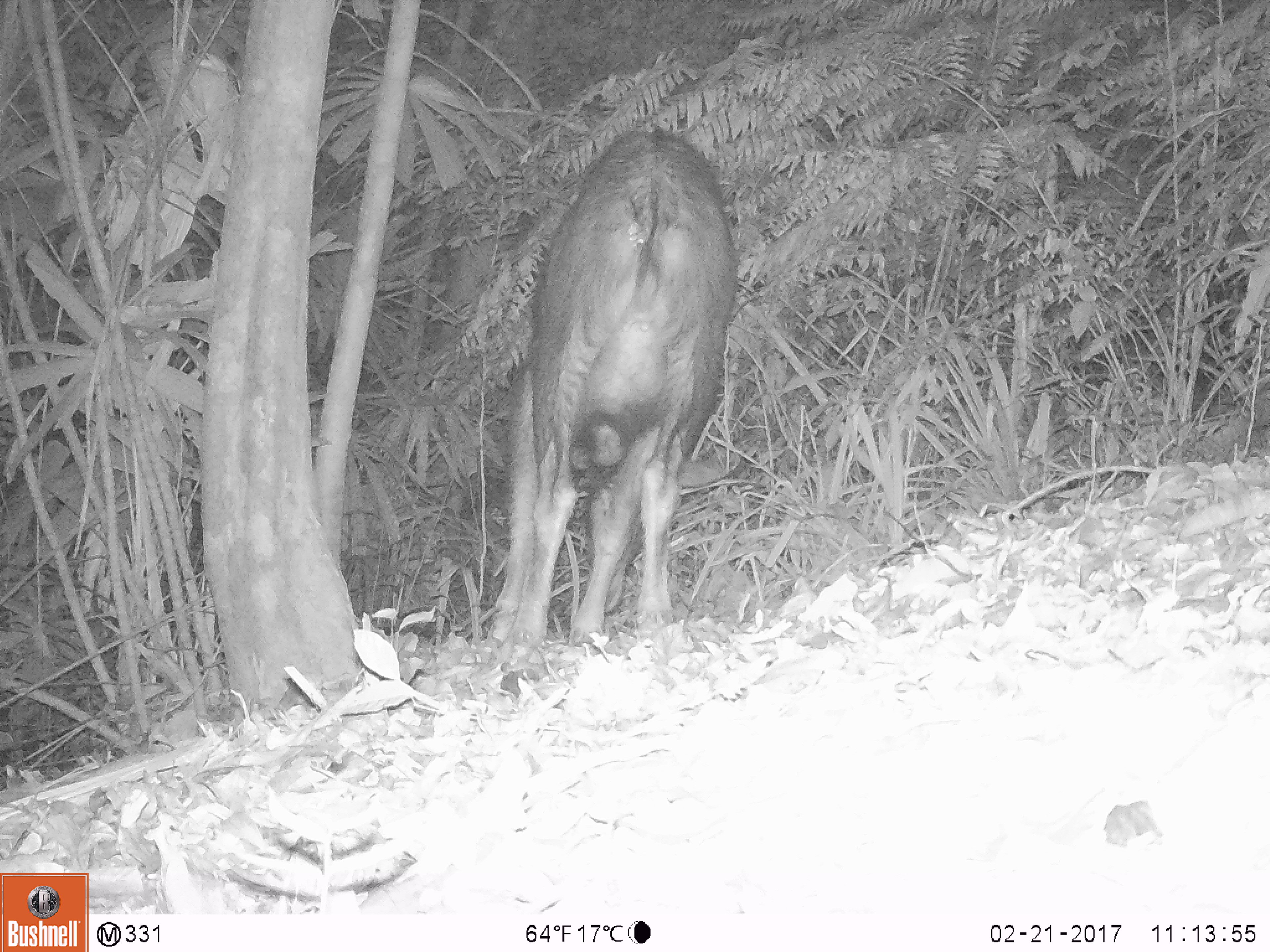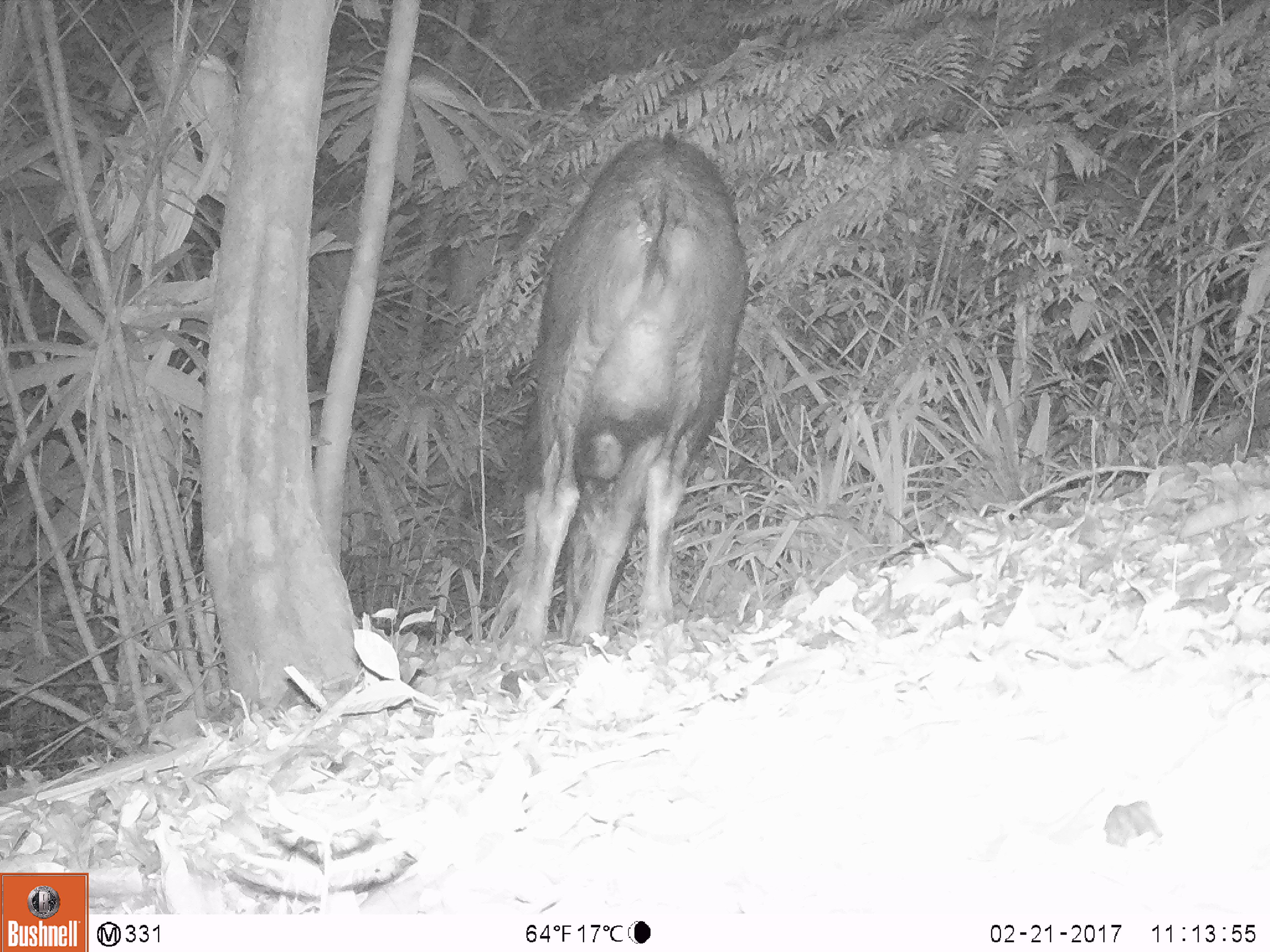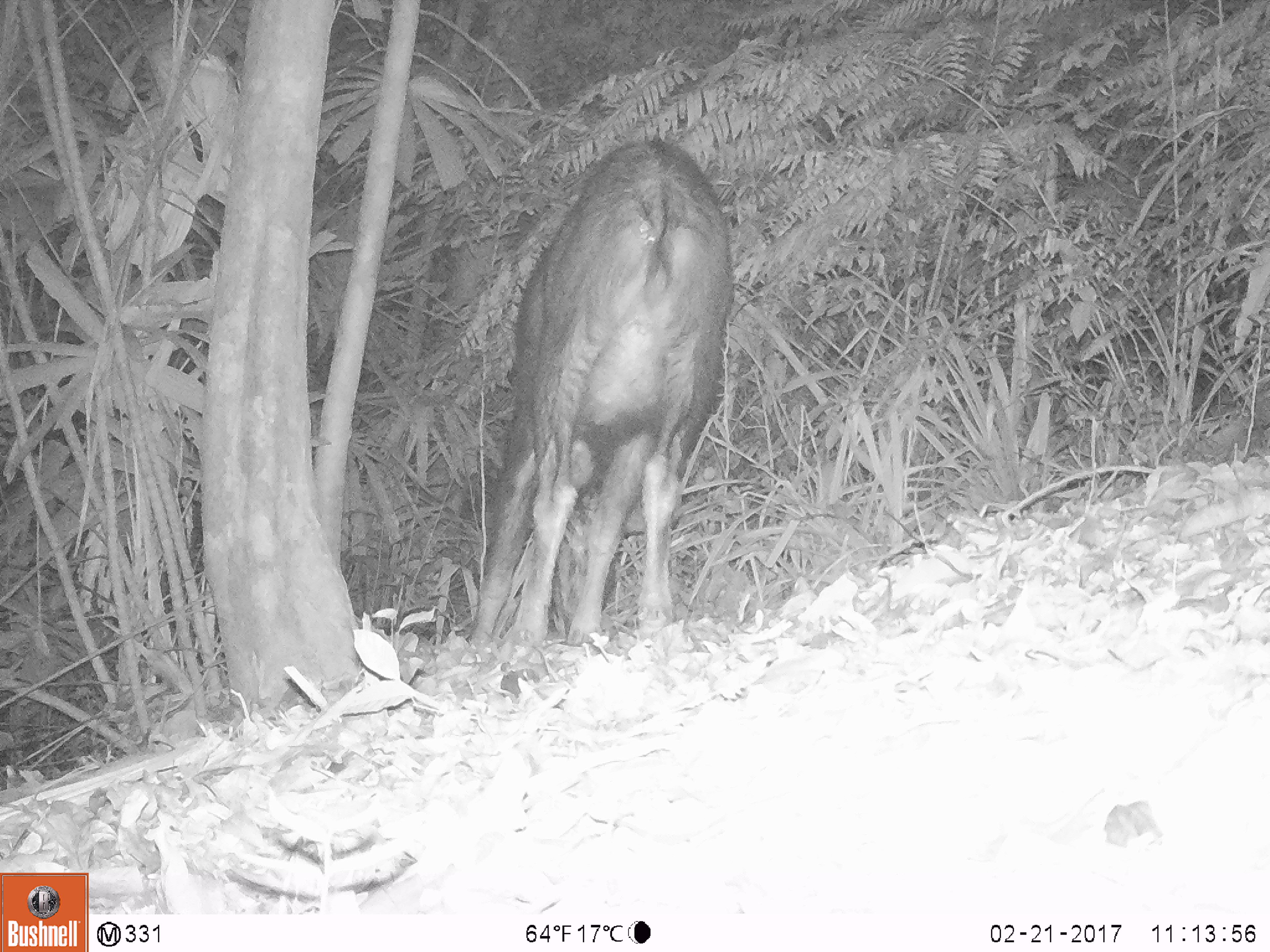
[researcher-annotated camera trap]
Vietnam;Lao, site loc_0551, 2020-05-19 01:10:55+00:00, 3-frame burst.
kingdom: Animalia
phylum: Chordata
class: Mammalia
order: Artiodactyla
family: Bovidae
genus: Capricornis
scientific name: Capricornis sumatraensis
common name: chinese serow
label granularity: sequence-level